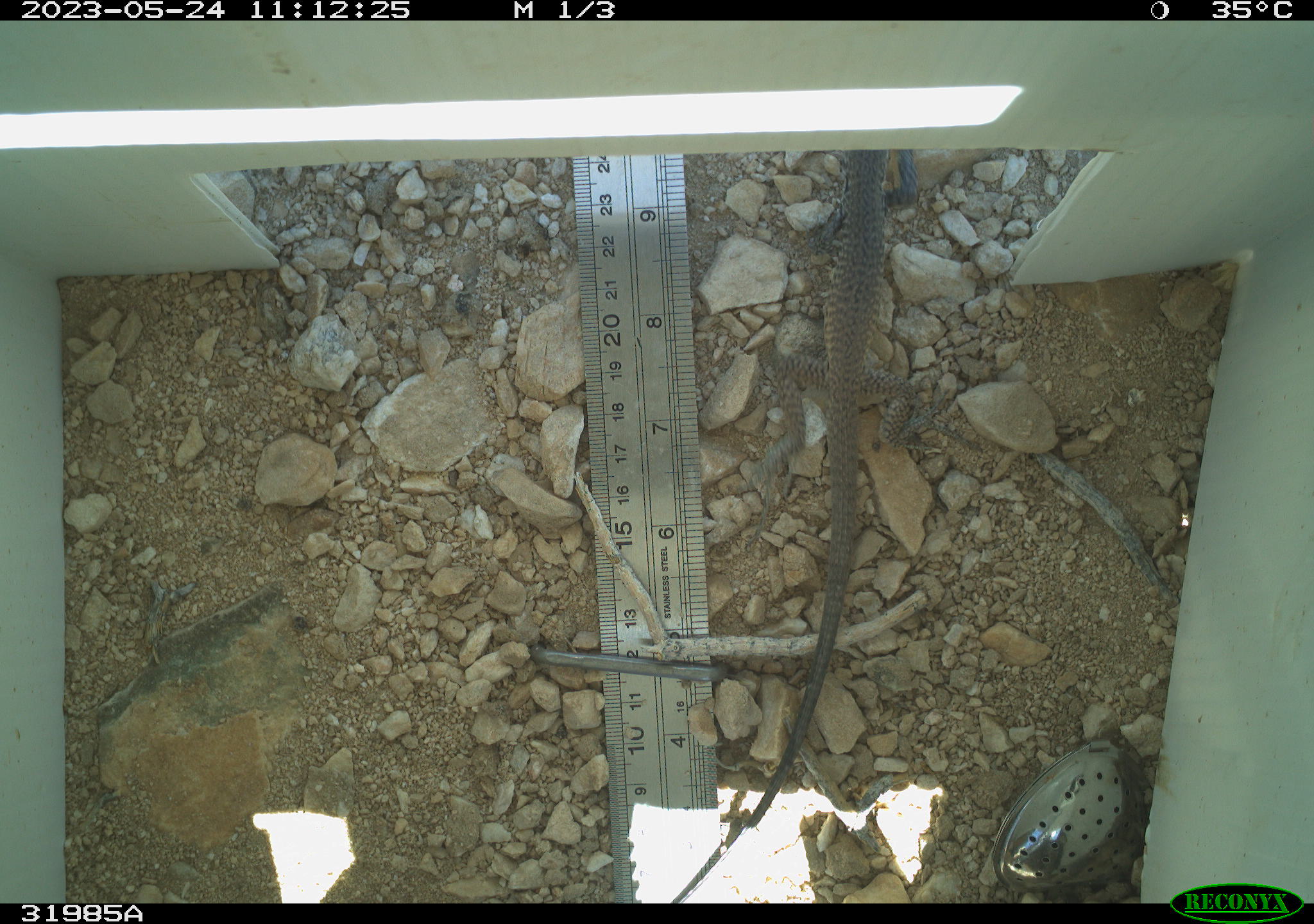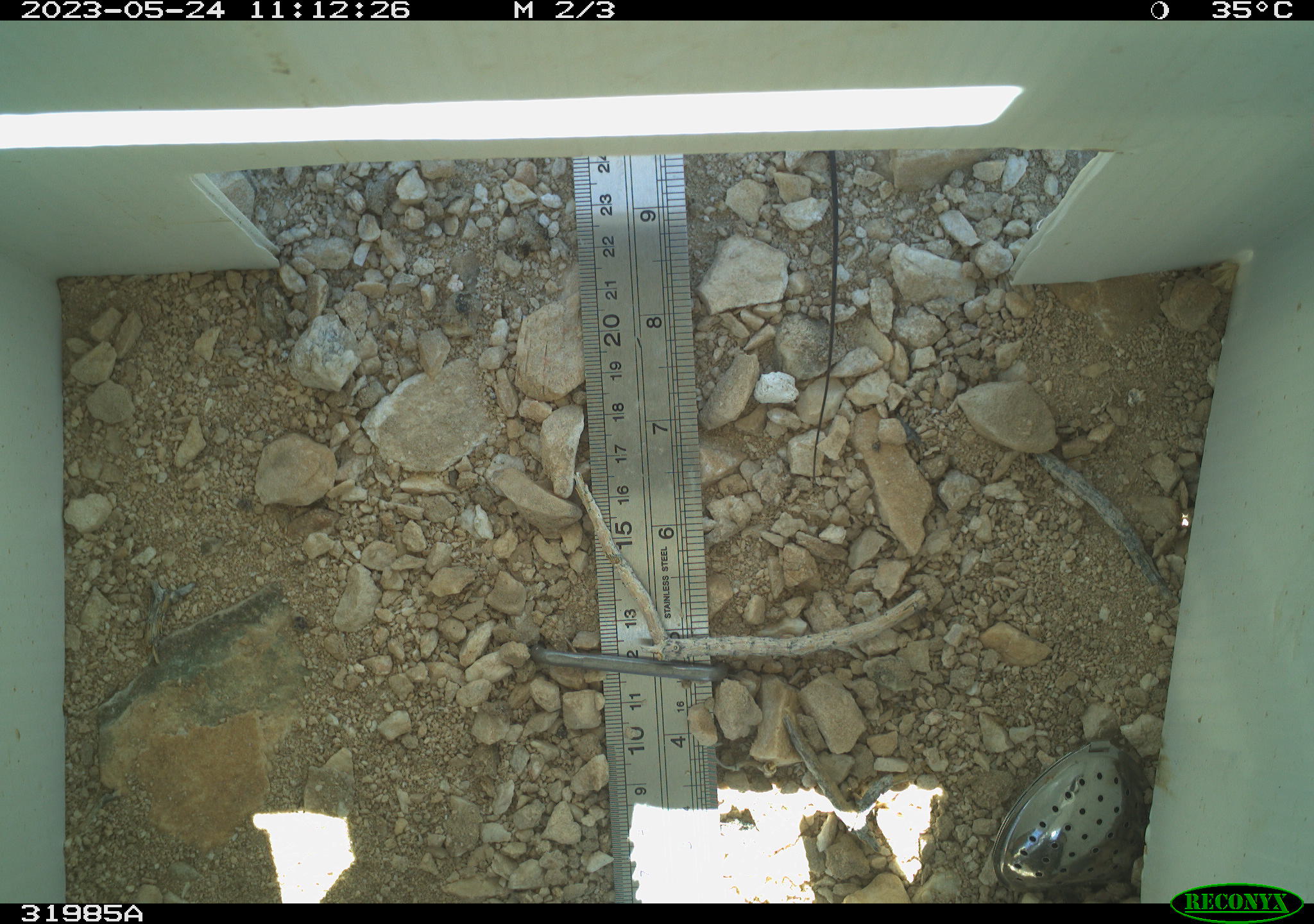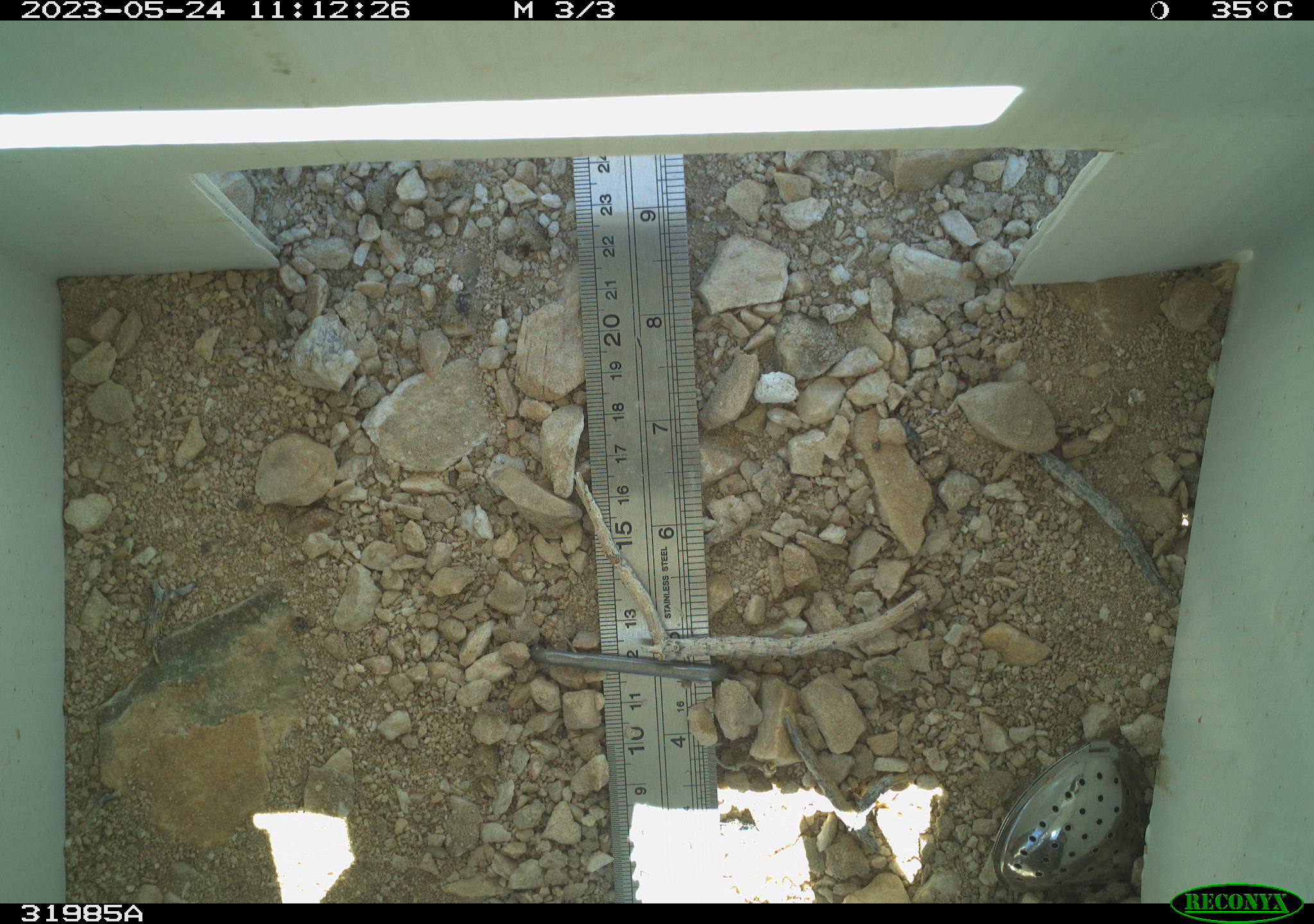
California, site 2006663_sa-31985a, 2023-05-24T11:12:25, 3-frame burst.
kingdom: Animalia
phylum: Chordata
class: Reptilia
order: Squamata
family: Teiidae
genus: Aspidoscelis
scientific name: Aspidoscelis tigris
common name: western whiptail